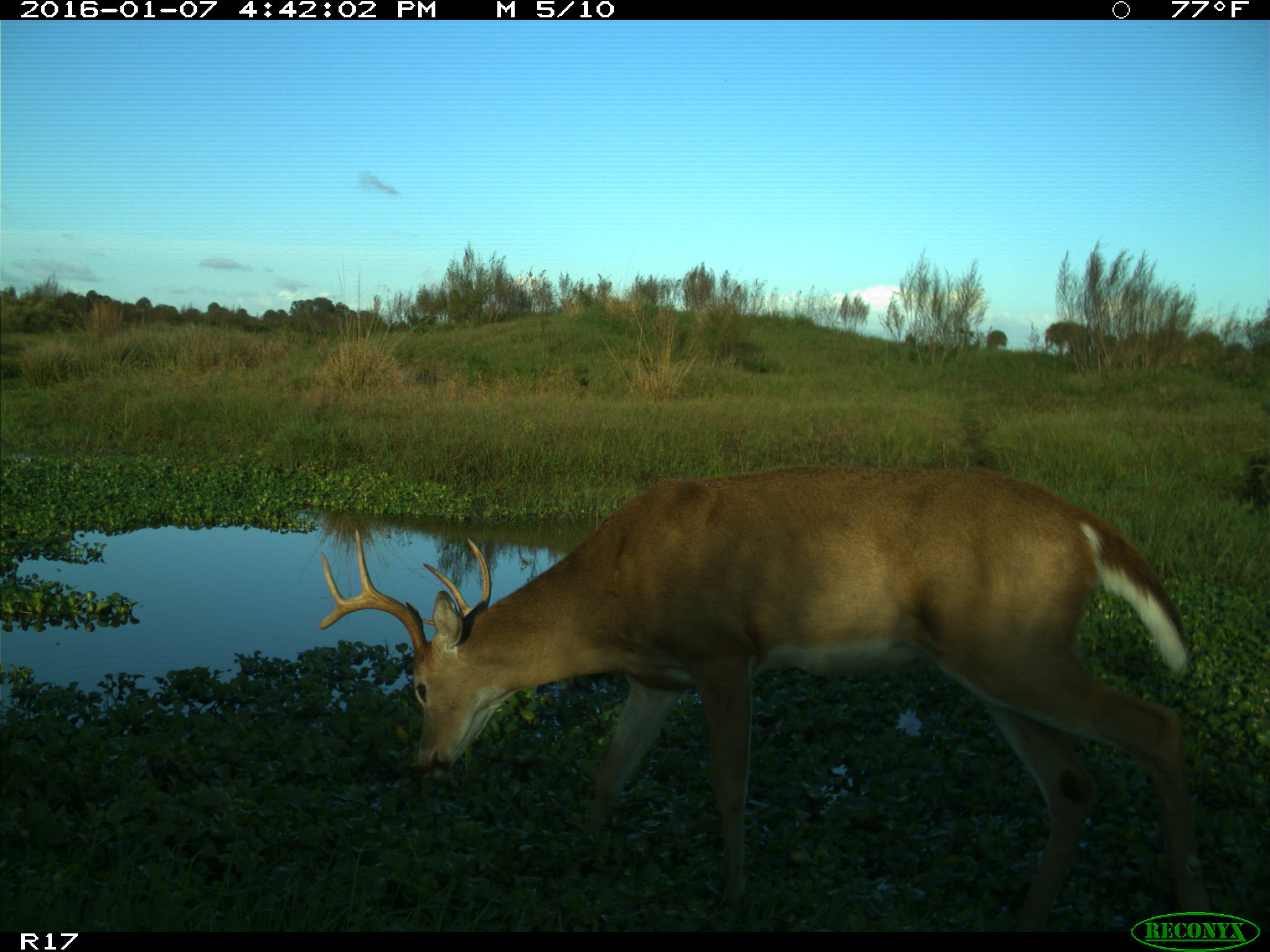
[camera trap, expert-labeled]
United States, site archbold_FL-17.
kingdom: Animalia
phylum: Chordata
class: Mammalia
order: Artiodactyla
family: Cervidae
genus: Odocoileus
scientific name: Odocoileus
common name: deer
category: unidentified deer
Unidentified deer (deer) (Odocoileus).